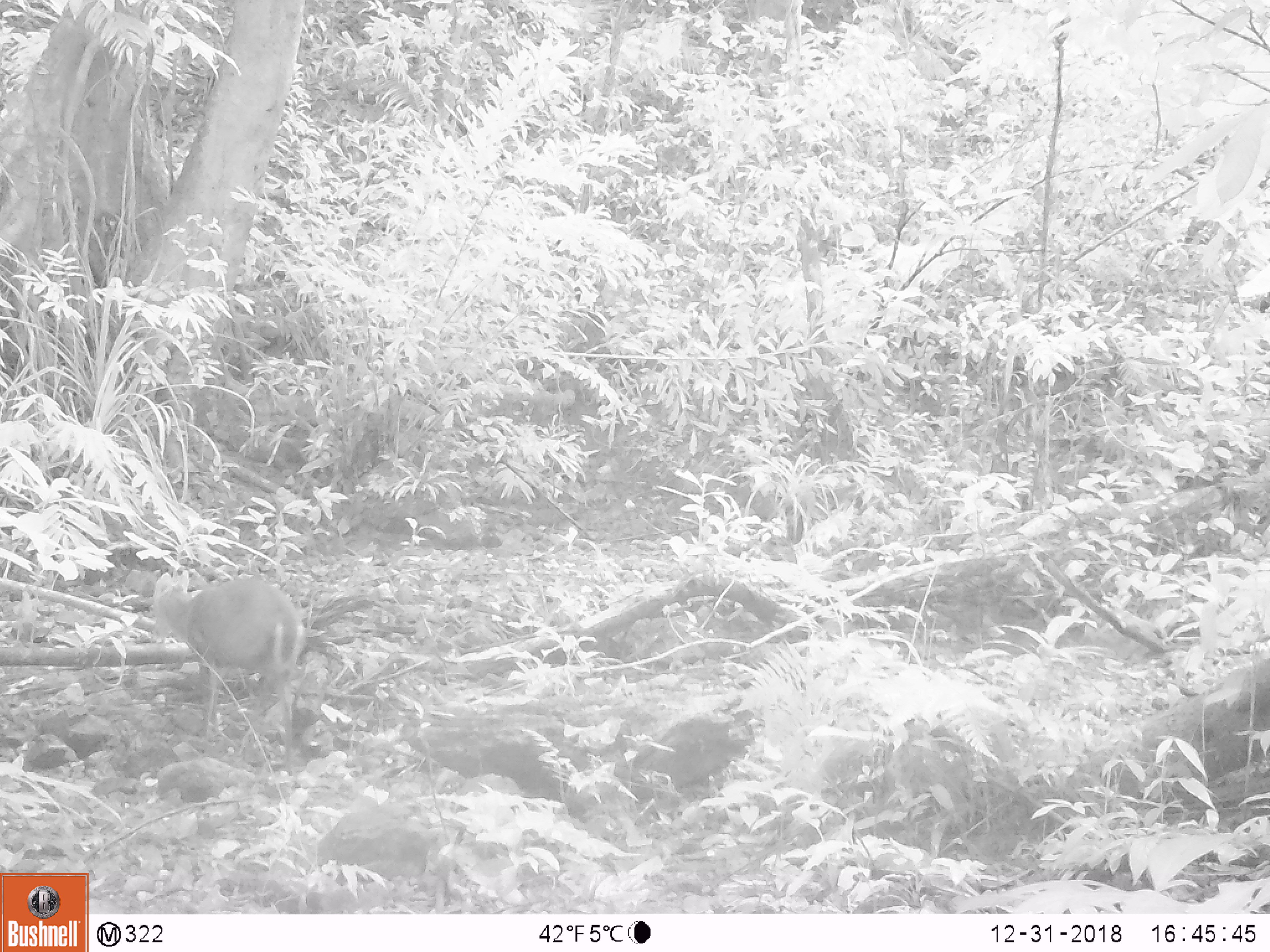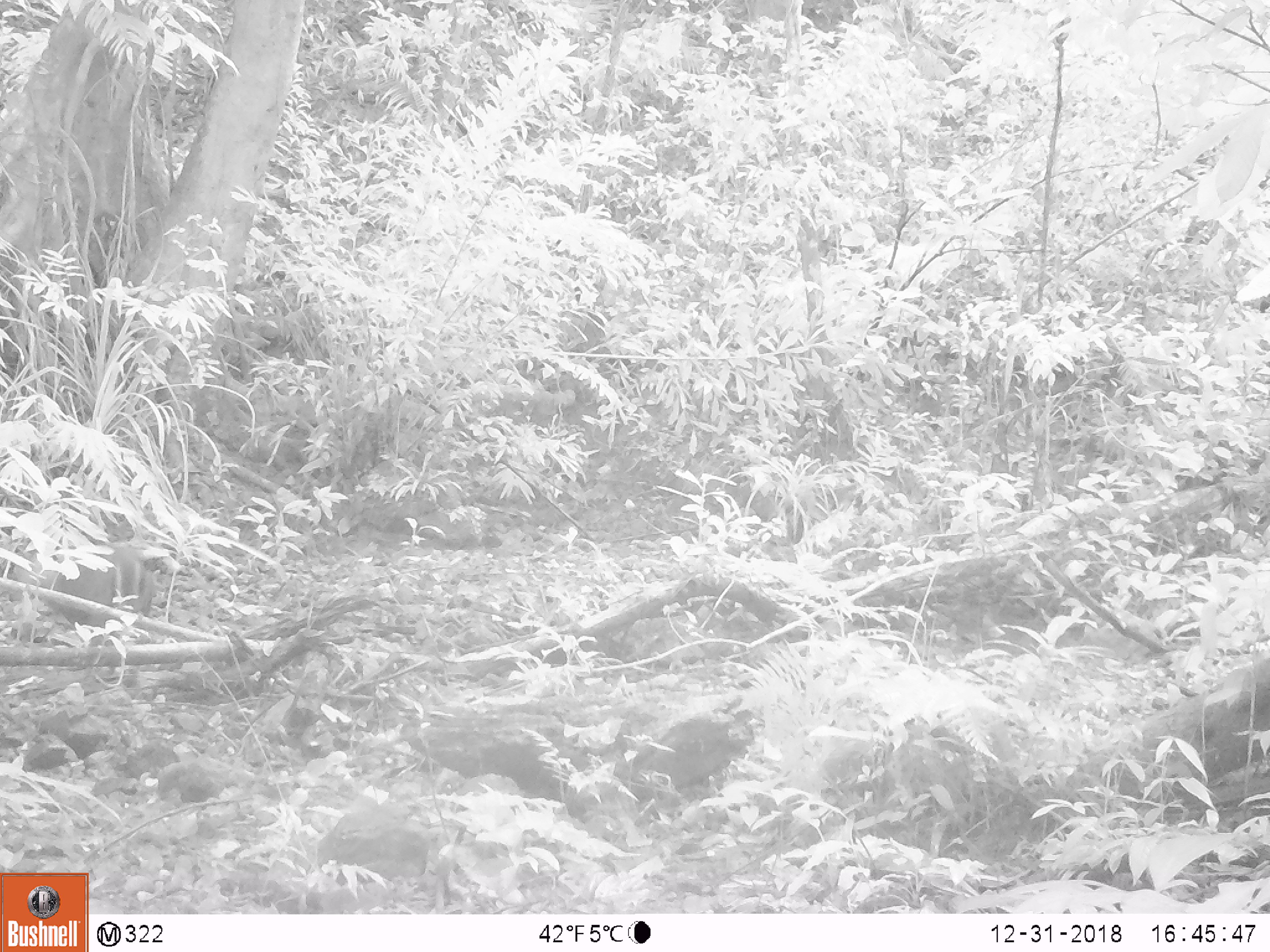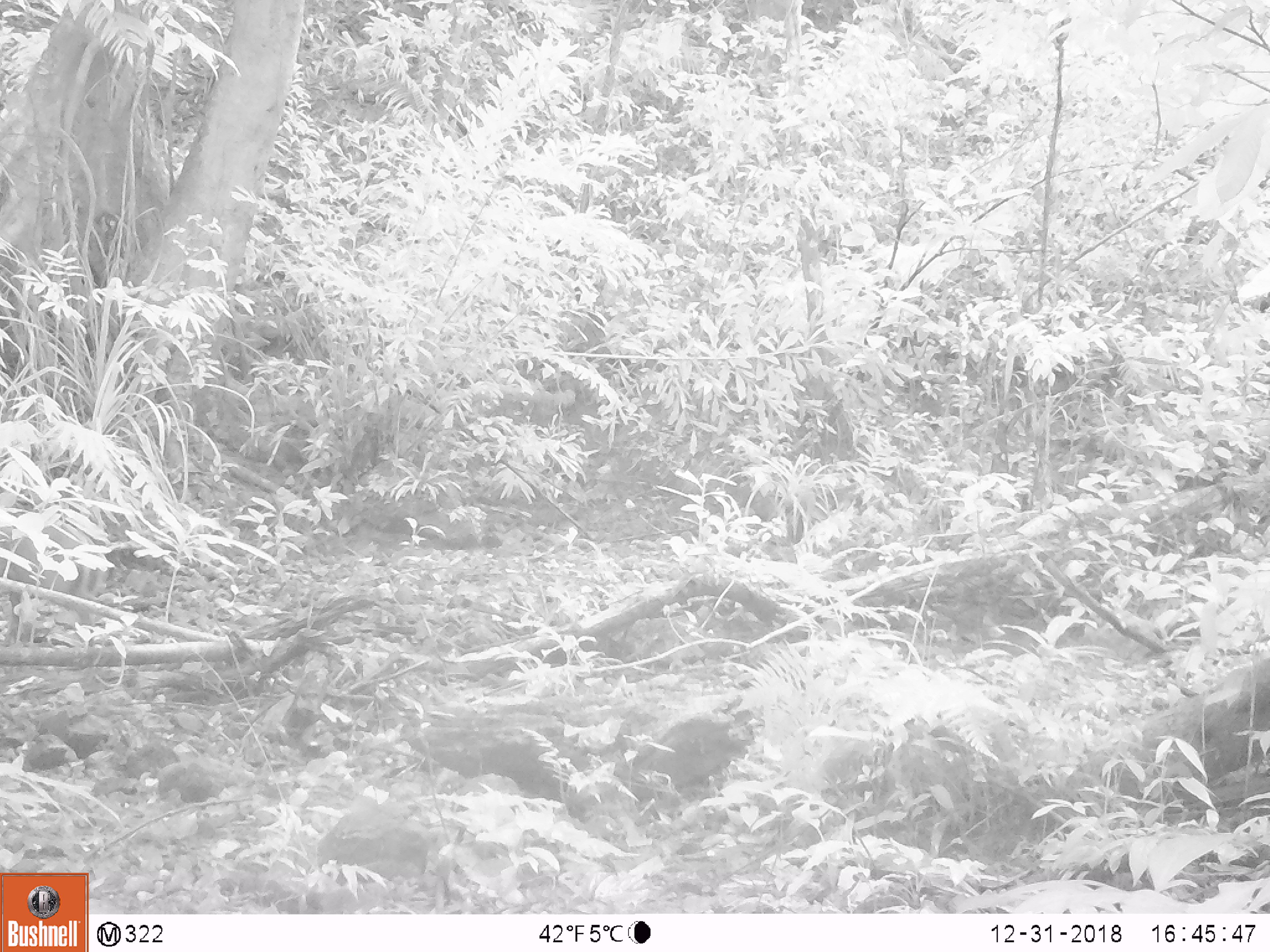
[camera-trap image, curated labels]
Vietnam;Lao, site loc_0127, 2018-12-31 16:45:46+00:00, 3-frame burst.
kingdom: Animalia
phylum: Chordata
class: Mammalia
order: Artiodactyla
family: Cervidae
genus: Muntiacus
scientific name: Muntiacus rooseveltorum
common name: roosevelt's muntjac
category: roosevelts muntjac group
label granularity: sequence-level